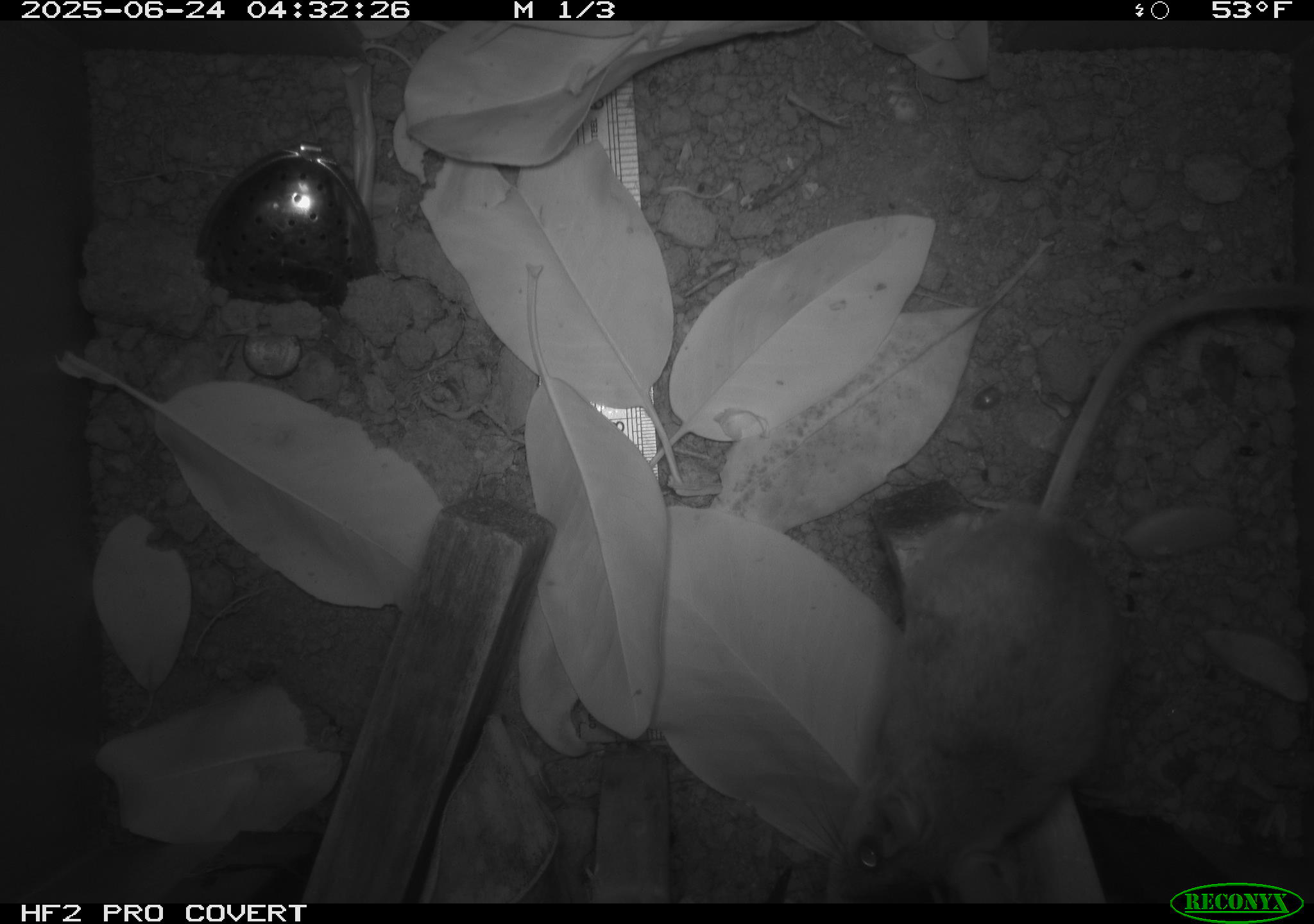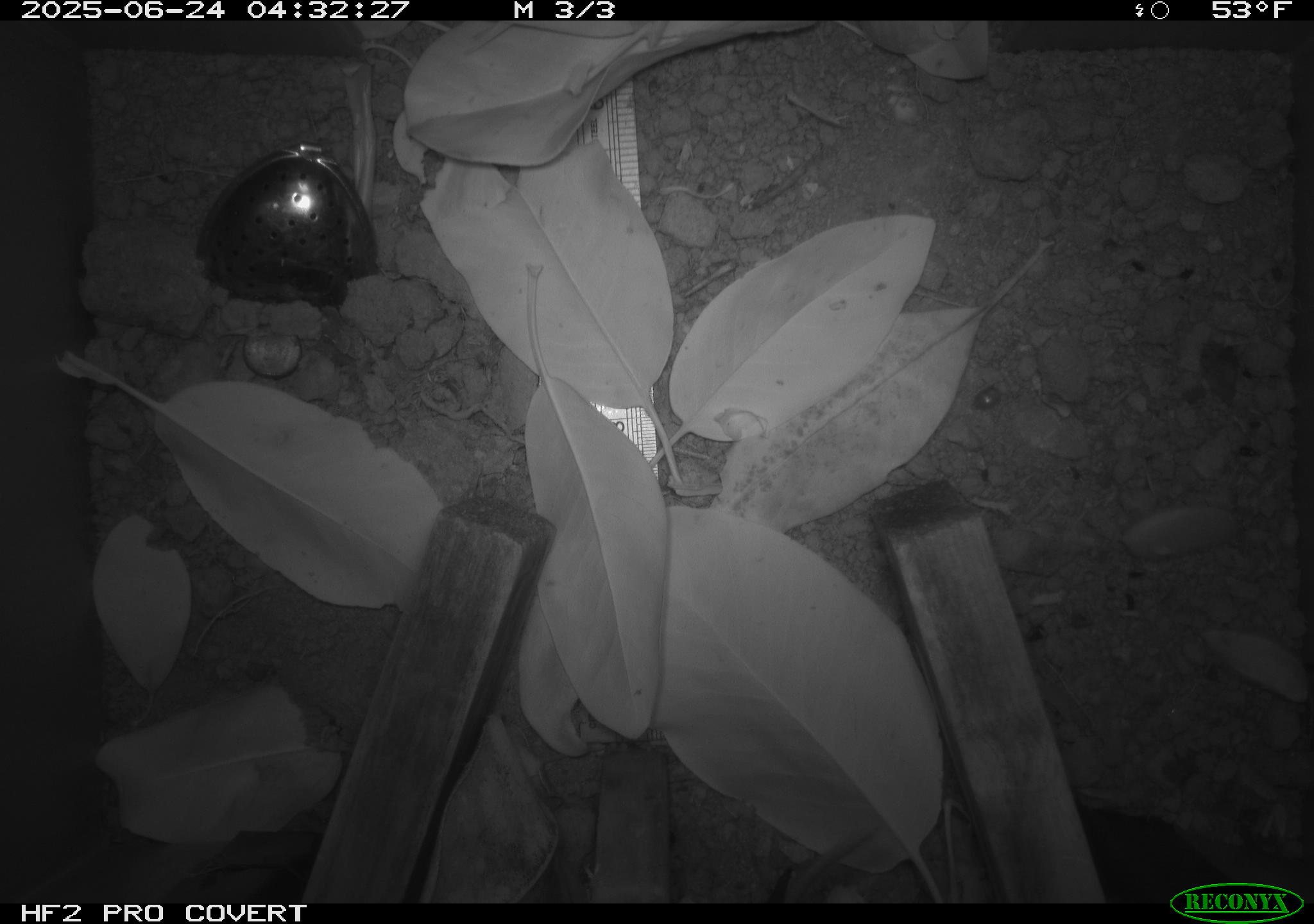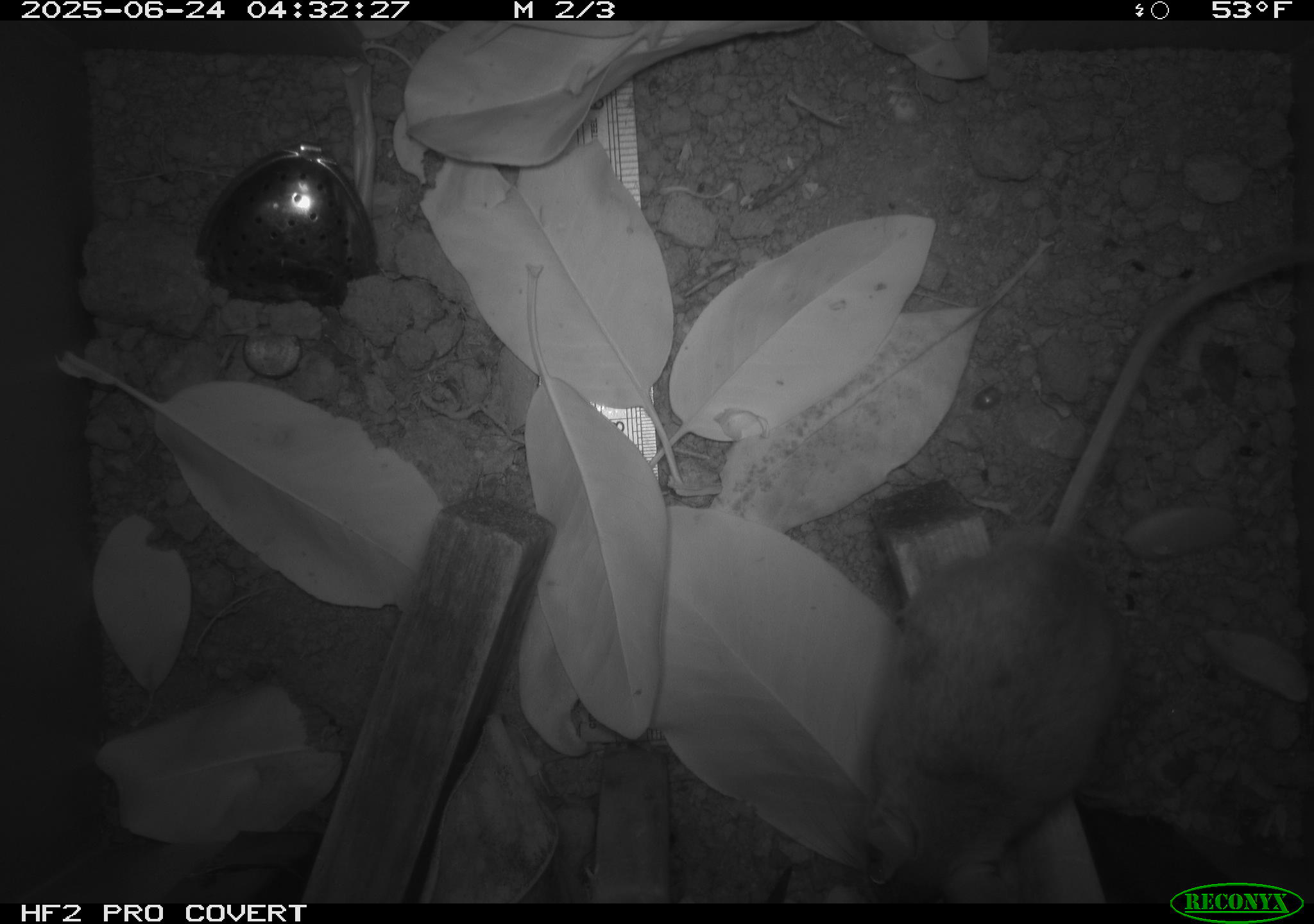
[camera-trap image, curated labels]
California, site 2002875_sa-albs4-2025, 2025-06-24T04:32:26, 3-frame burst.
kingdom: Animalia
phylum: Chordata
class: Mammalia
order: Rodentia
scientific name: Rodentia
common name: mouse species